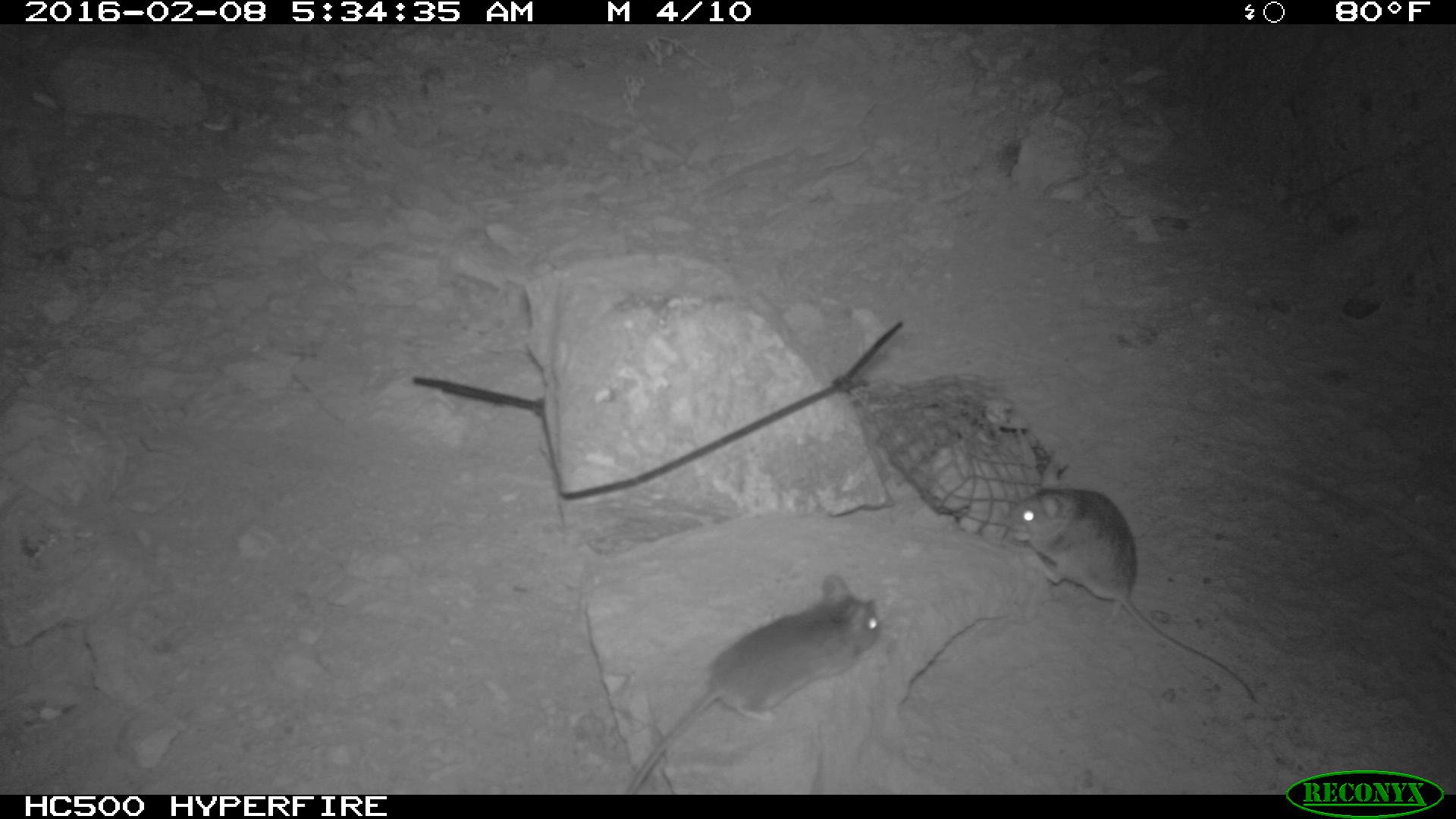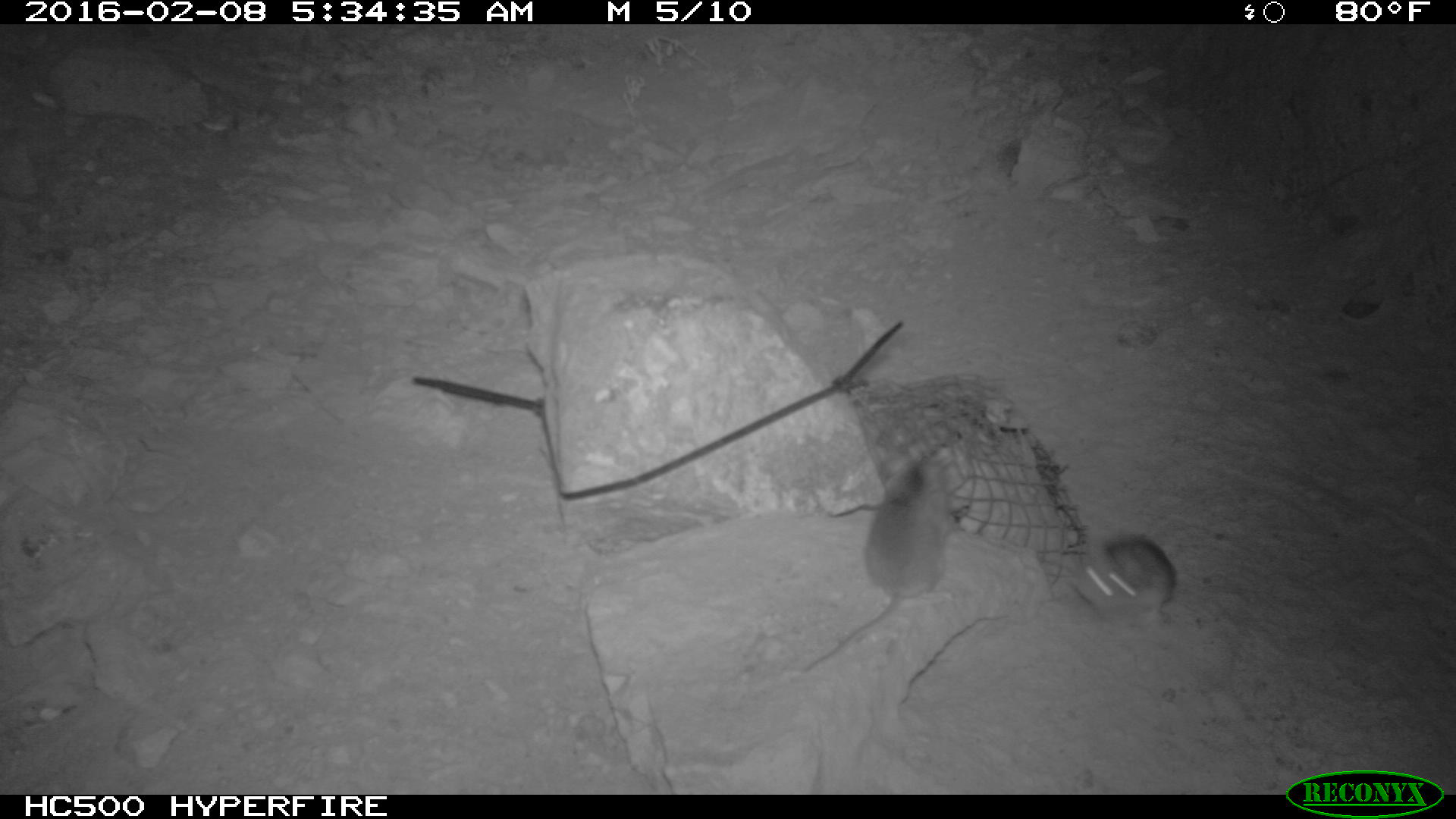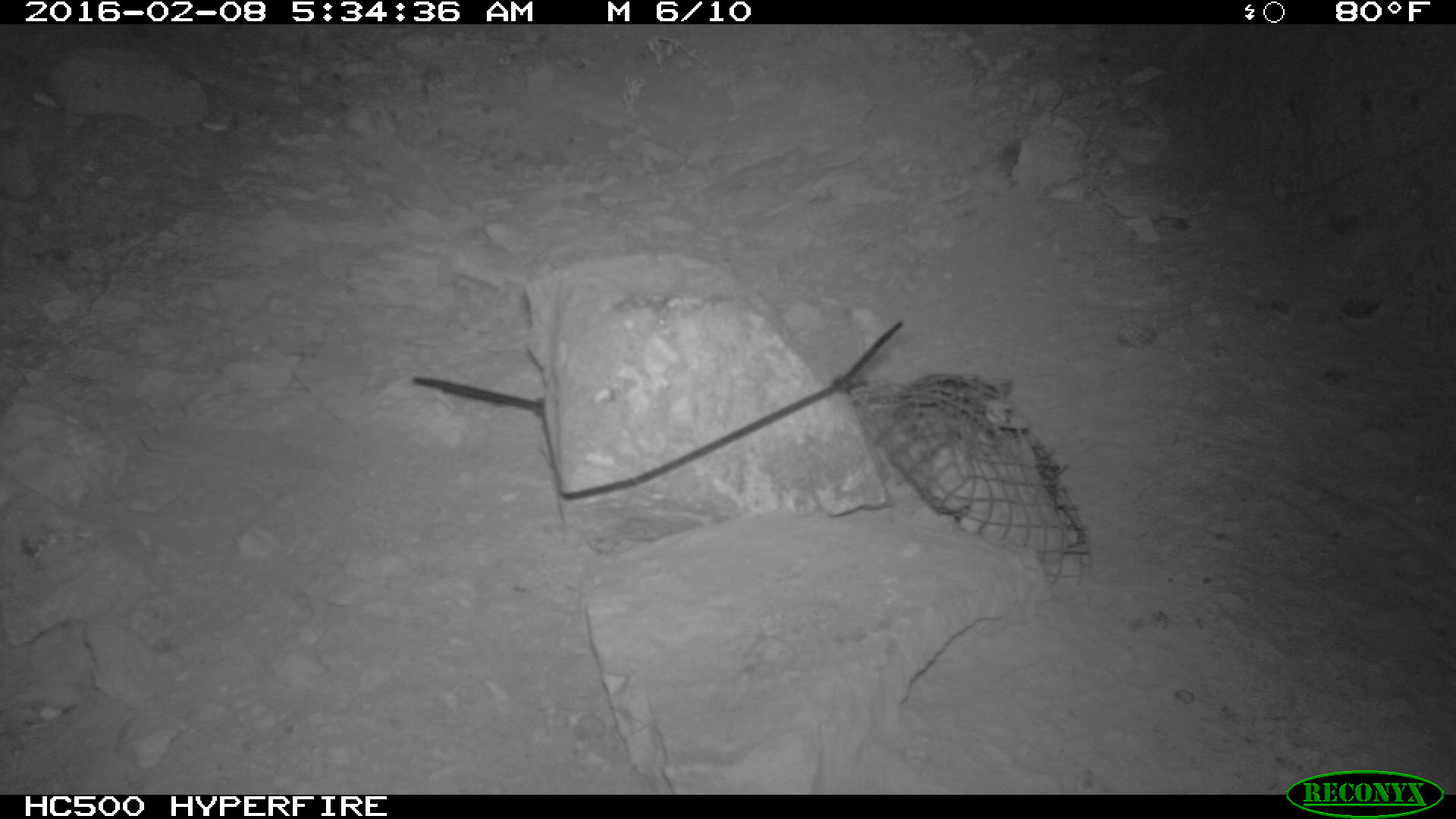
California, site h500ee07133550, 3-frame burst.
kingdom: Animalia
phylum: Chordata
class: Mammalia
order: Rodentia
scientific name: Rodentia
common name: rodent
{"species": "rodent (Rodentia)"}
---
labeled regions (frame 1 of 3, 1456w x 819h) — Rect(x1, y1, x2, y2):
rodent: Rect(1005, 464, 1256, 703); Rect(627, 576, 881, 794)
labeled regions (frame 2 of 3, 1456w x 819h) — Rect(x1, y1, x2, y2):
rodent: Rect(801, 455, 958, 673); Rect(1072, 532, 1175, 628)